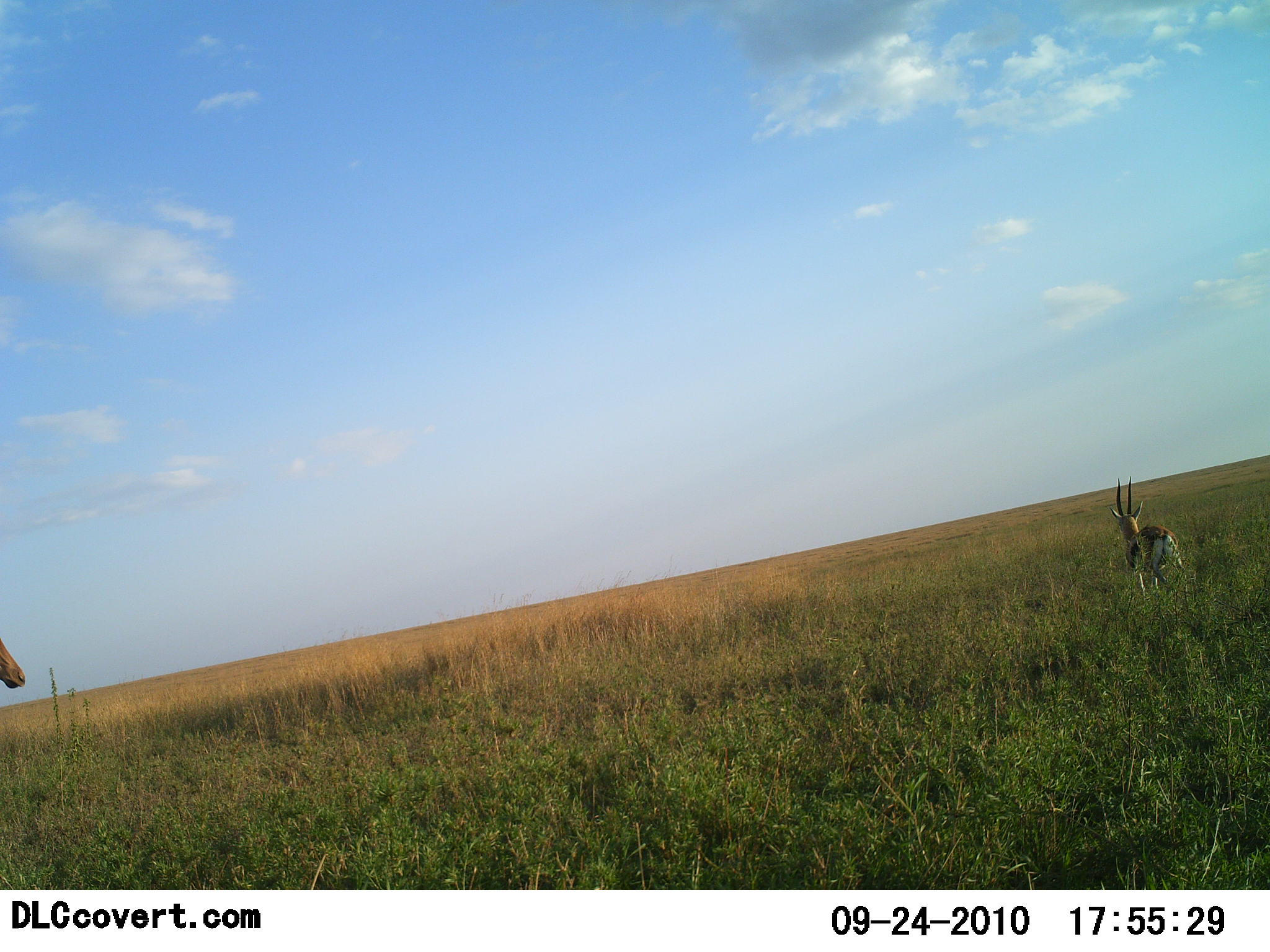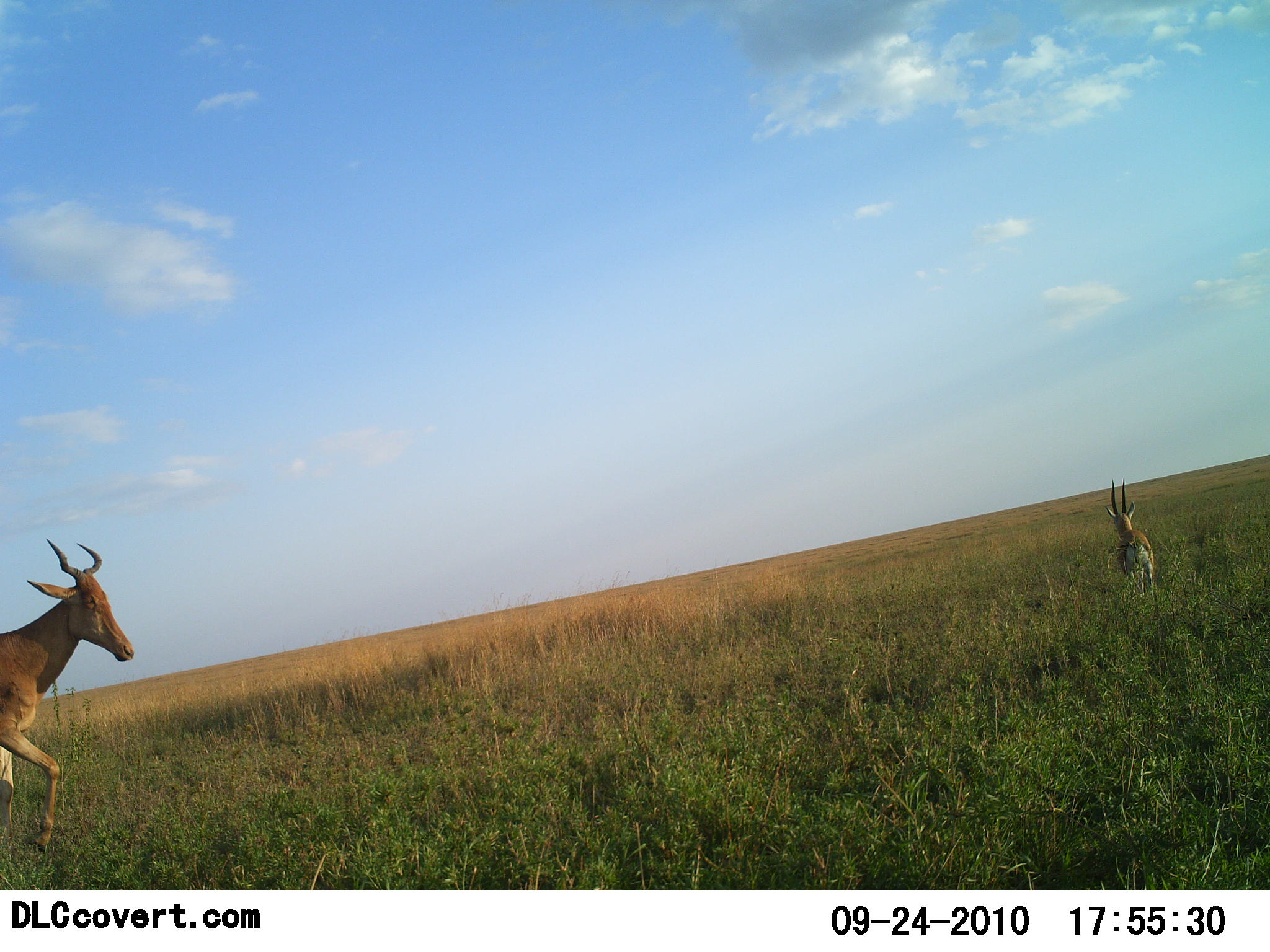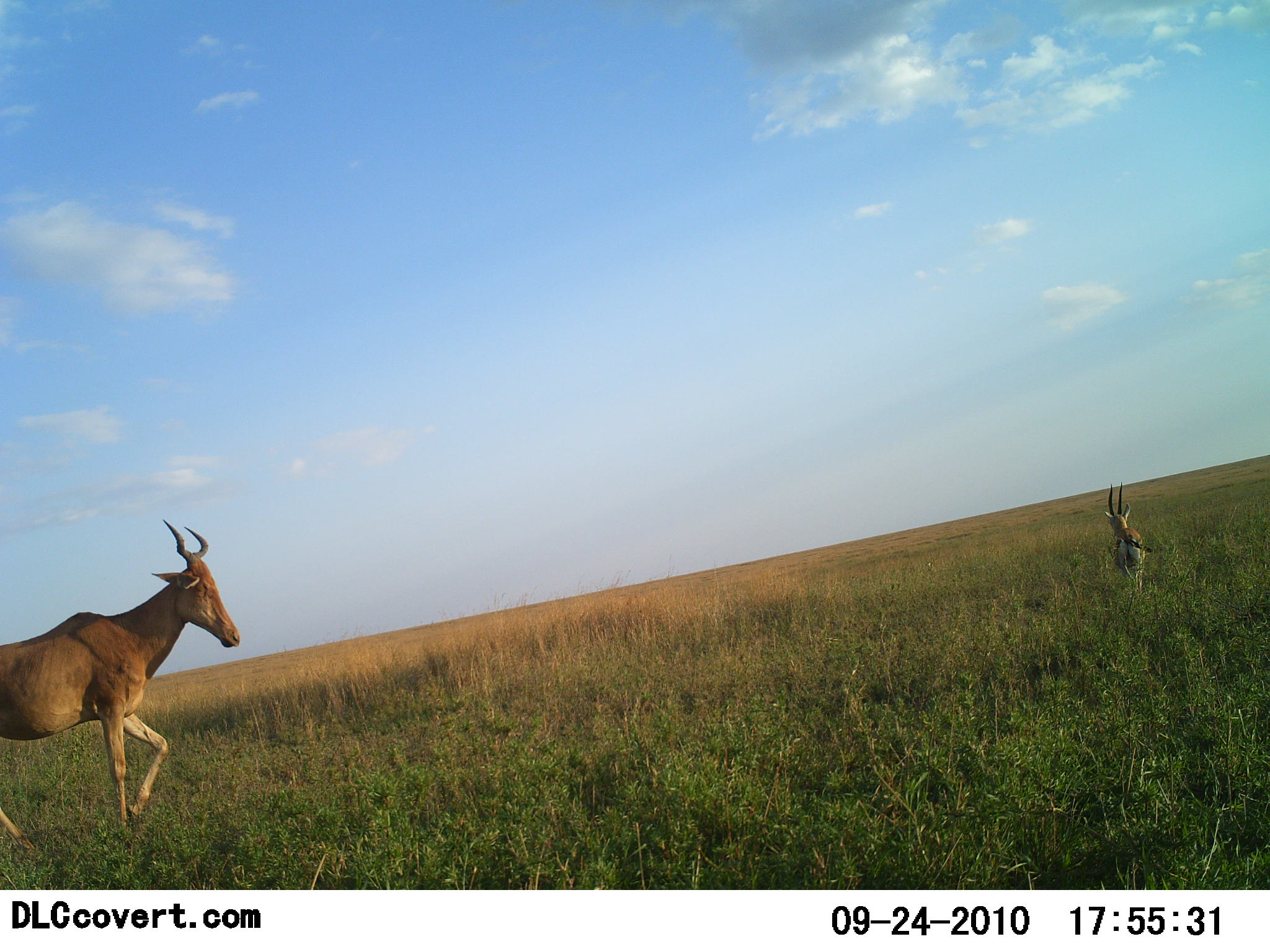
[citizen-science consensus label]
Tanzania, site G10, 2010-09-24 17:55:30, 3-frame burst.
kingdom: Animalia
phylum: Chordata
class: Mammalia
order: Artiodactyla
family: Bovidae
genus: Eudorcas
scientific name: Eudorcas thomsonii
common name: thomson's gazelle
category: gazellethomsons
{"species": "gazellethomsons (thomson's gazelle) (Eudorcas thomsonii)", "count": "1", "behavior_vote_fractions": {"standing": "43%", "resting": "0%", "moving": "57%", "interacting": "0%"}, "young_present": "0%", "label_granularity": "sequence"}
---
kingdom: Animalia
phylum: Chordata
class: Mammalia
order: Artiodactyla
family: Bovidae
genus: Alcelaphus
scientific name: Alcelaphus buselaphus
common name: hartebeest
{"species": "hartebeest (Alcelaphus buselaphus)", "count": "1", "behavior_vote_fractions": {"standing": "0%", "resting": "0%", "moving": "100%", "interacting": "0%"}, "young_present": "0%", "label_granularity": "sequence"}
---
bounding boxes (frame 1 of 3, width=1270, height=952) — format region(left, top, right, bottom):
animal: region(1111, 476, 1184, 592); region(0, 636, 25, 689)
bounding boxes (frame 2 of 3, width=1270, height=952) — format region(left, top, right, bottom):
animal: region(0, 539, 135, 850); region(1105, 478, 1157, 598)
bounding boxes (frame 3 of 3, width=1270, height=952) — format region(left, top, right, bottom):
animal: region(0, 519, 241, 861); region(1104, 481, 1152, 596)